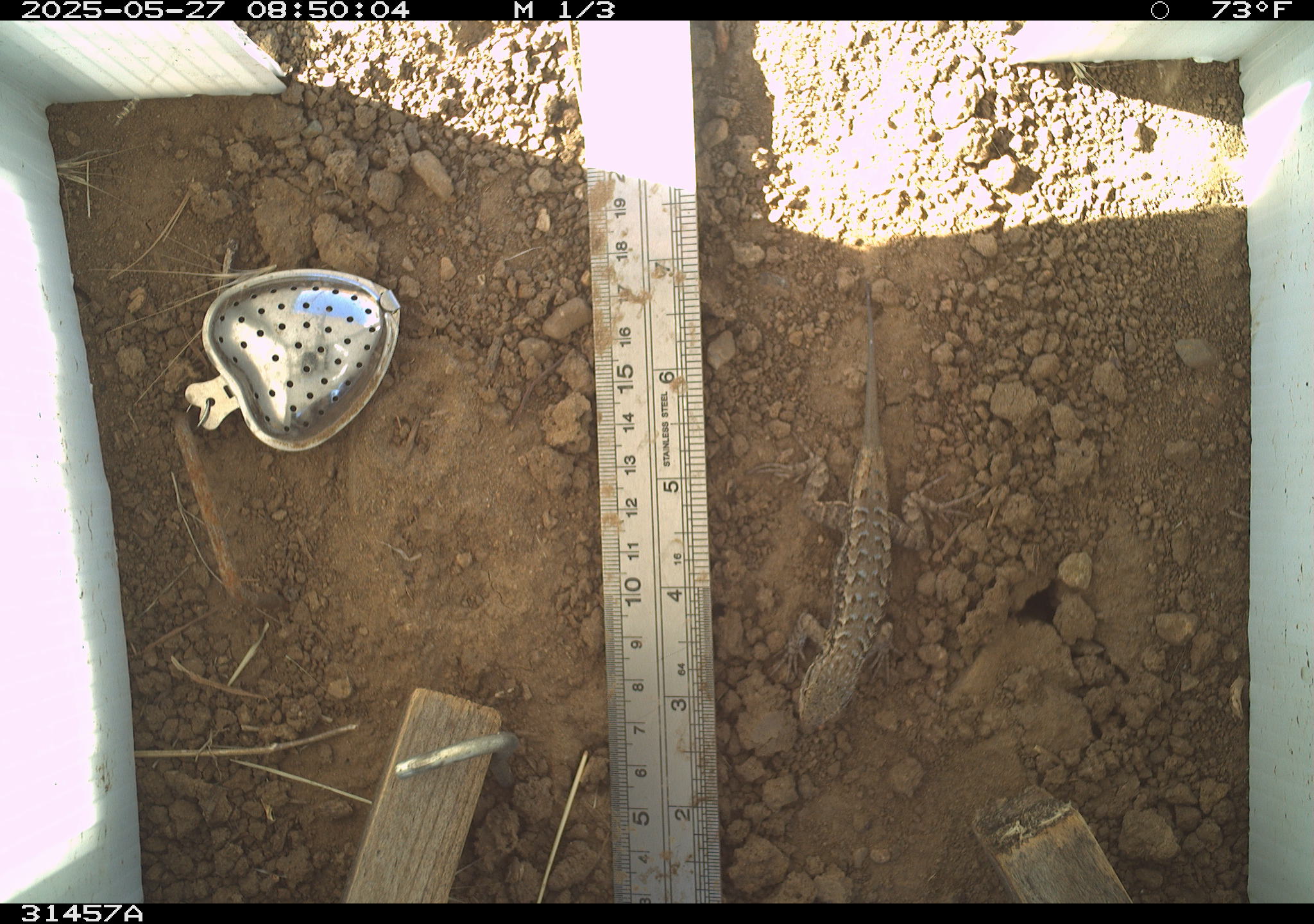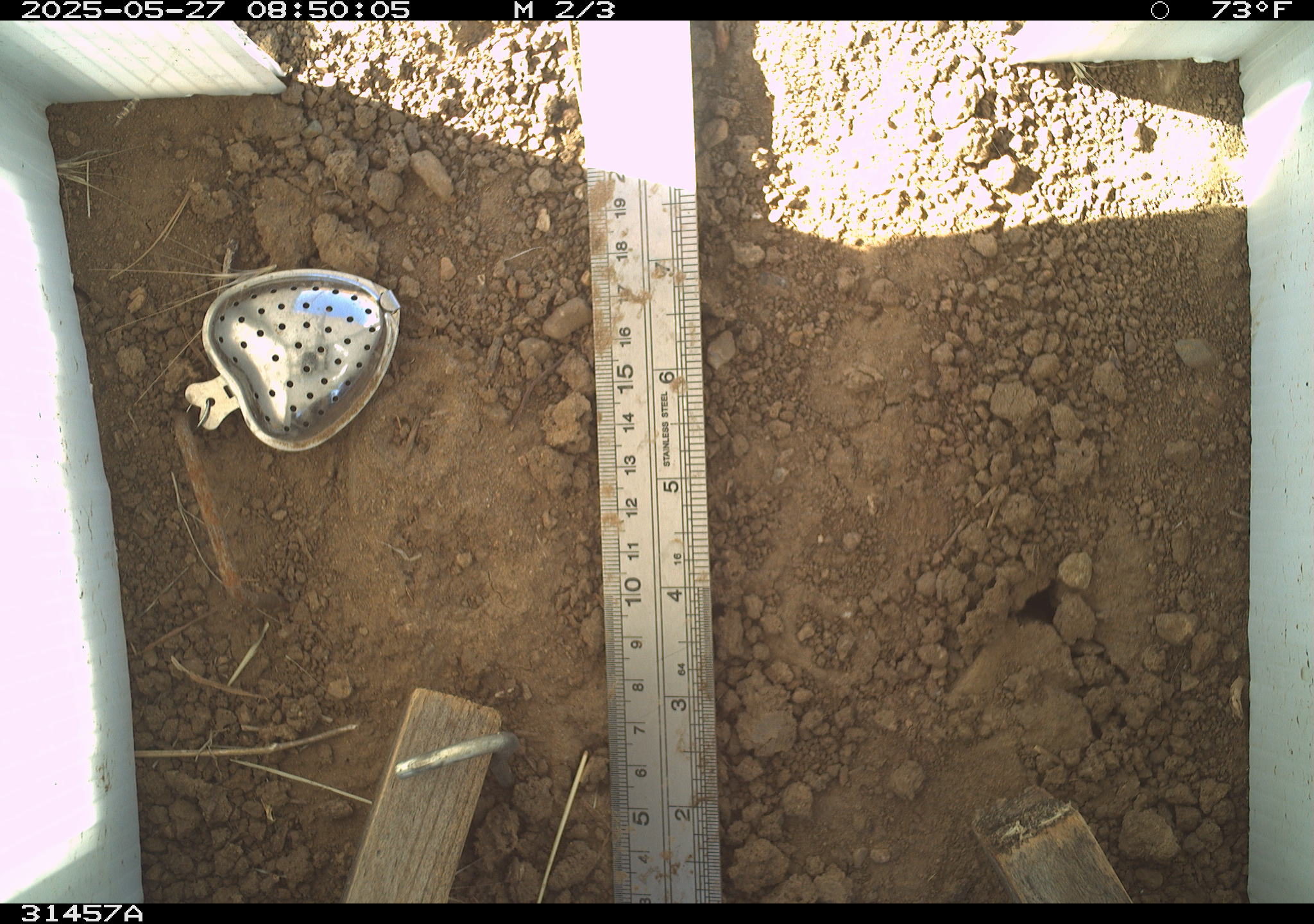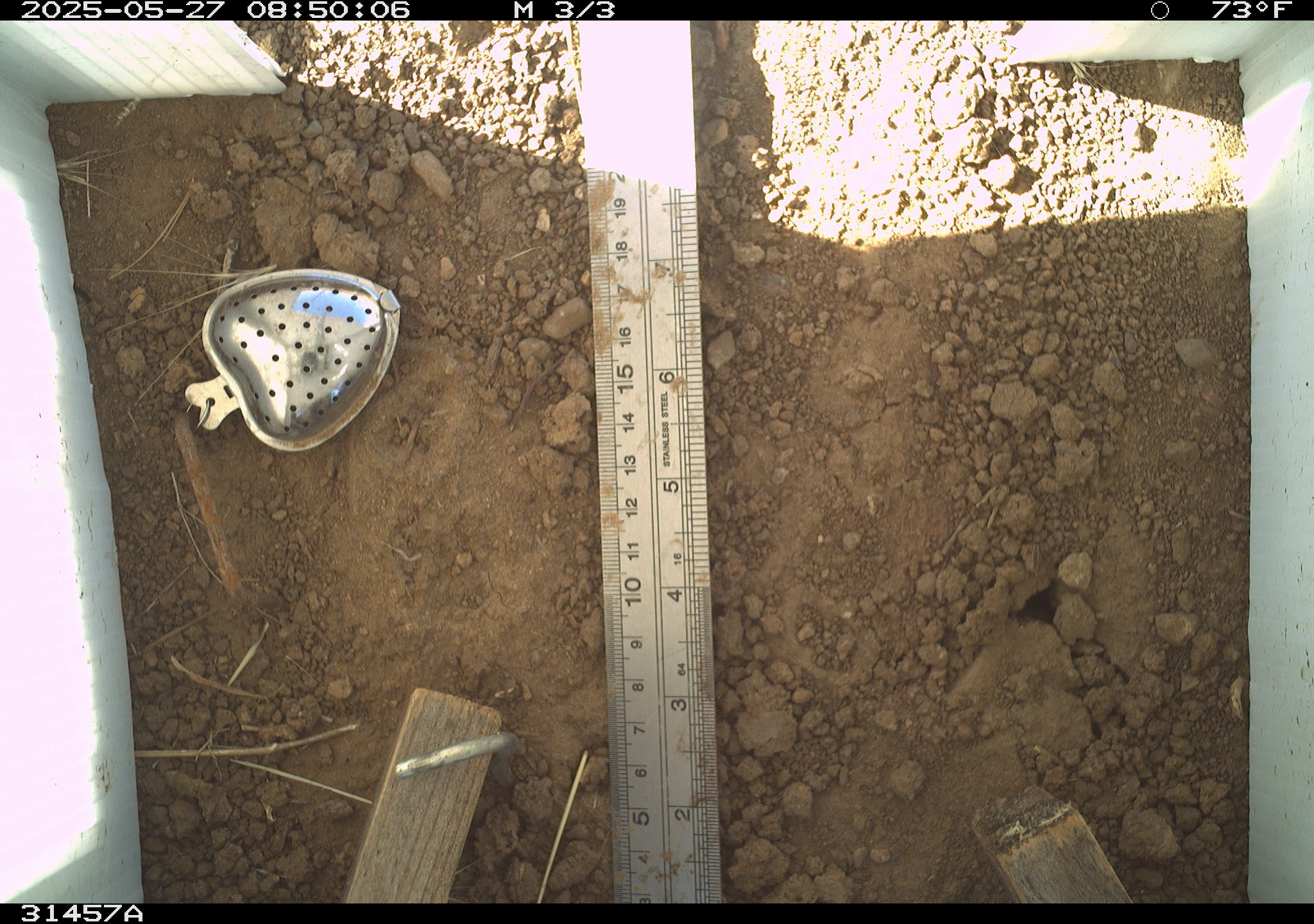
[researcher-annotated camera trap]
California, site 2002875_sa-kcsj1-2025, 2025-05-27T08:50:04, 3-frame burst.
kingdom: Animalia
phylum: Chordata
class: Reptilia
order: Squamata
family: Phrynosomatidae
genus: Sceloporus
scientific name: Sceloporus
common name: spiny lizards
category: sceloporus species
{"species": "sceloporus species (spiny lizards) (Sceloporus)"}